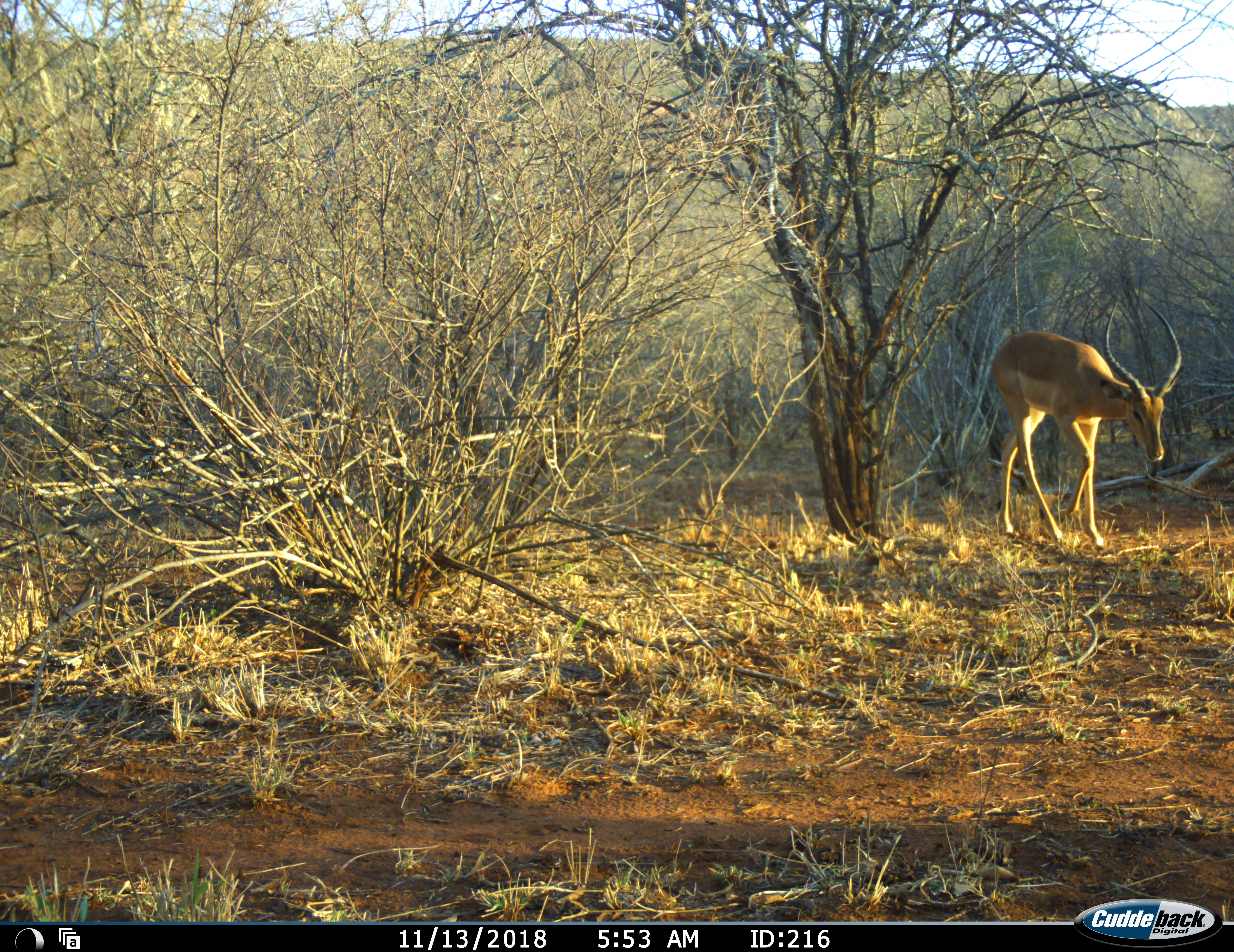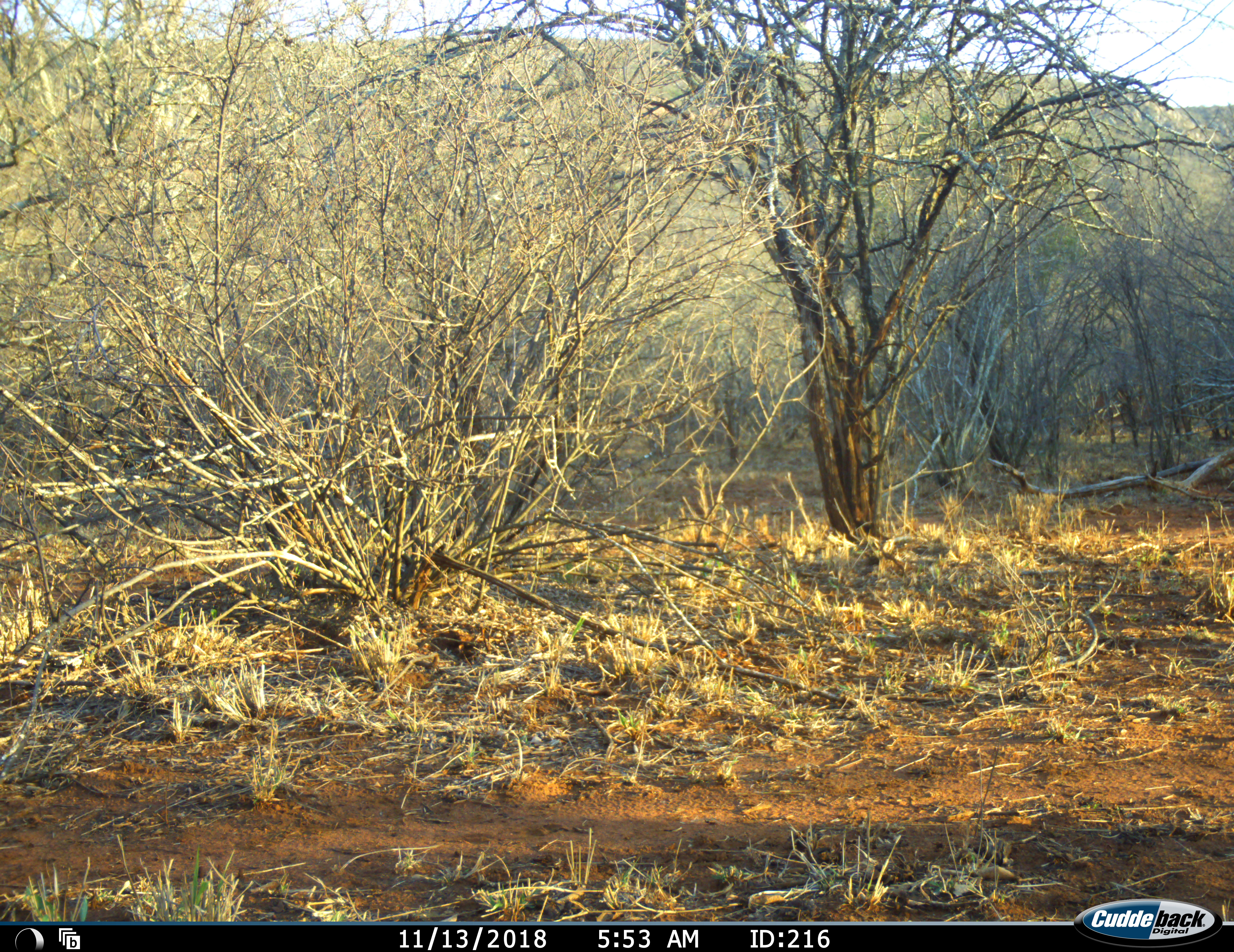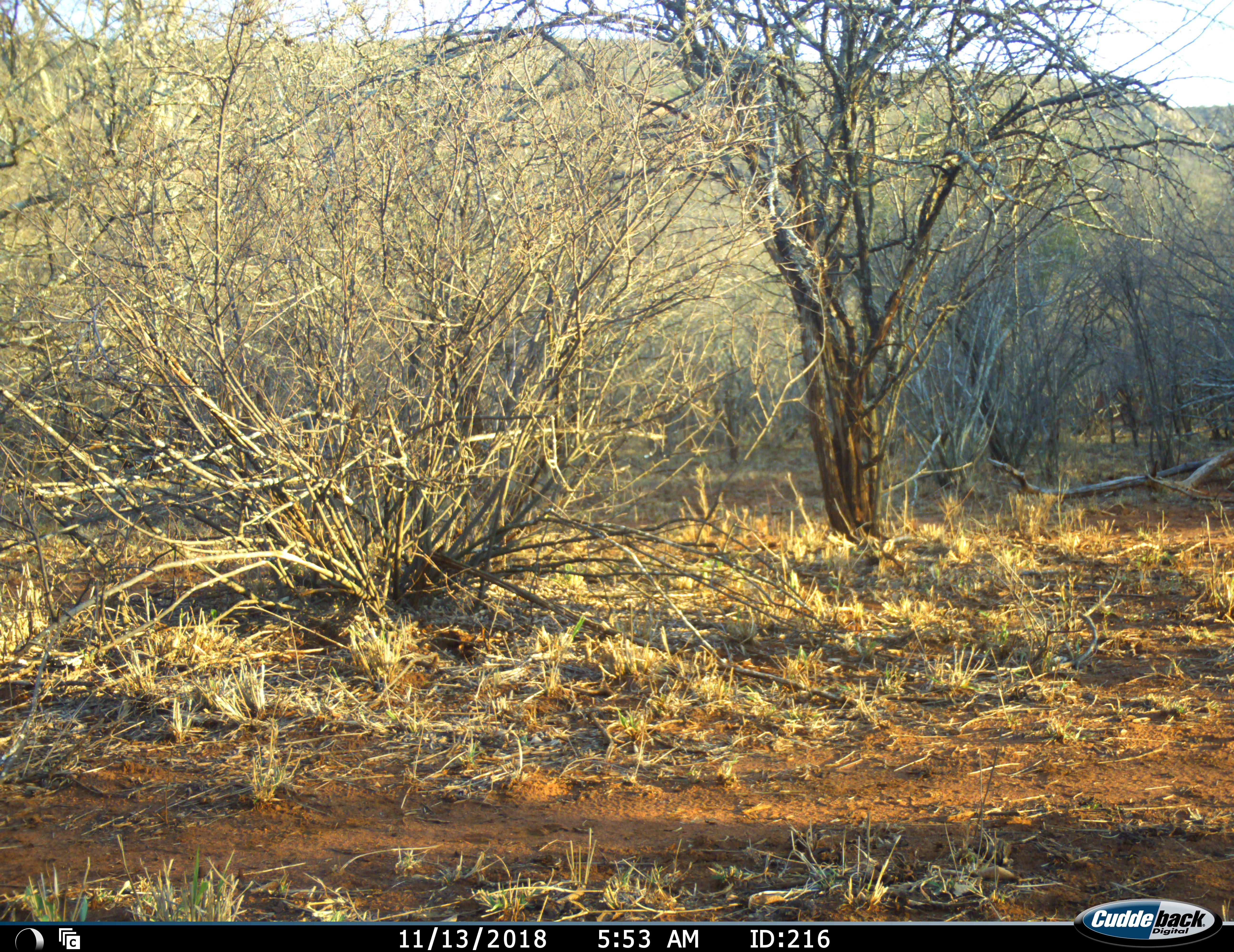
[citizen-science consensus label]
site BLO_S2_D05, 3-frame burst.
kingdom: Animalia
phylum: Chordata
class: Mammalia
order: Artiodactyla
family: Bovidae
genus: Aepyceros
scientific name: Aepyceros melampus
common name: impala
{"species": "impala (Aepyceros melampus)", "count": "1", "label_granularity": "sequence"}